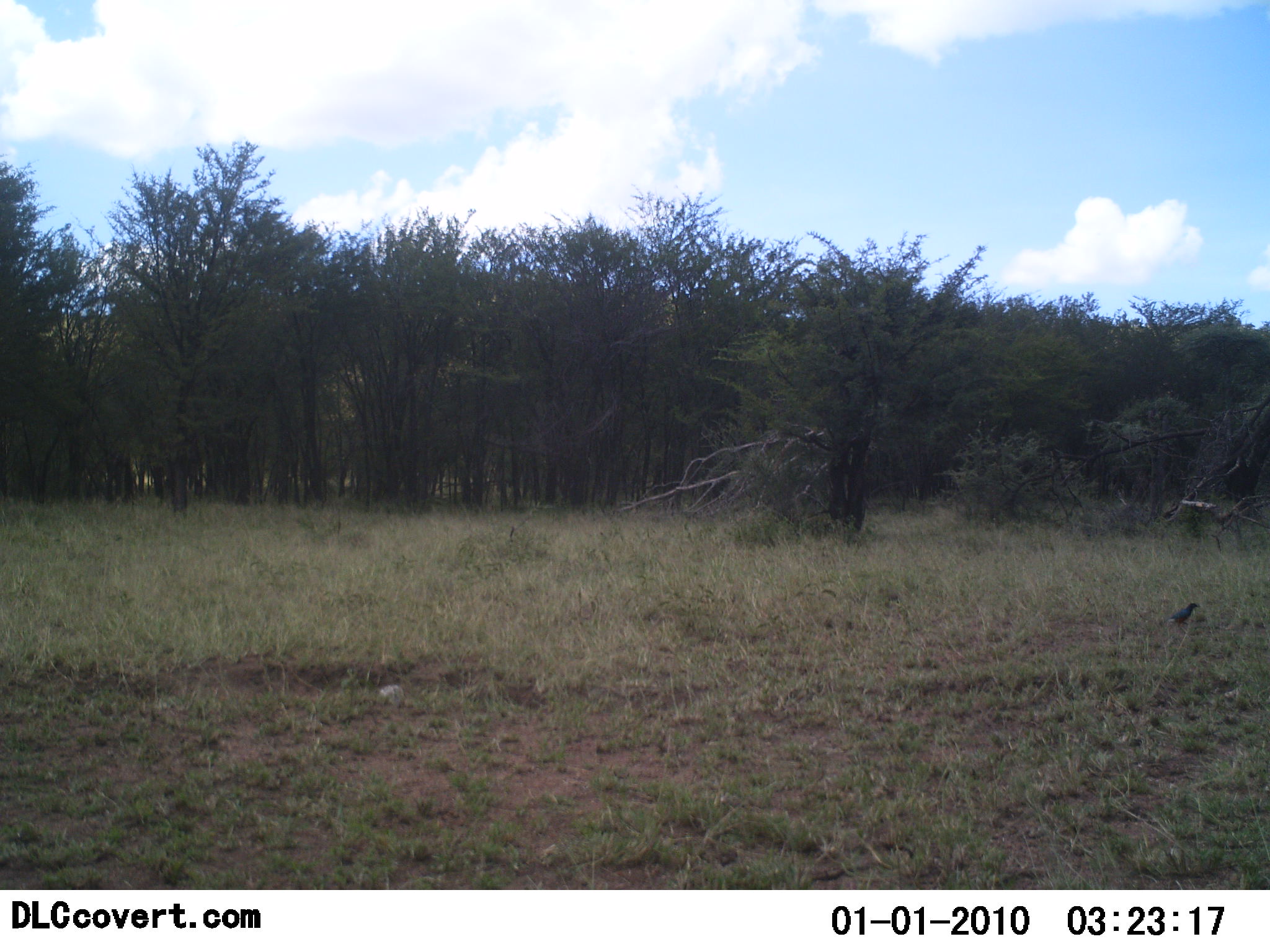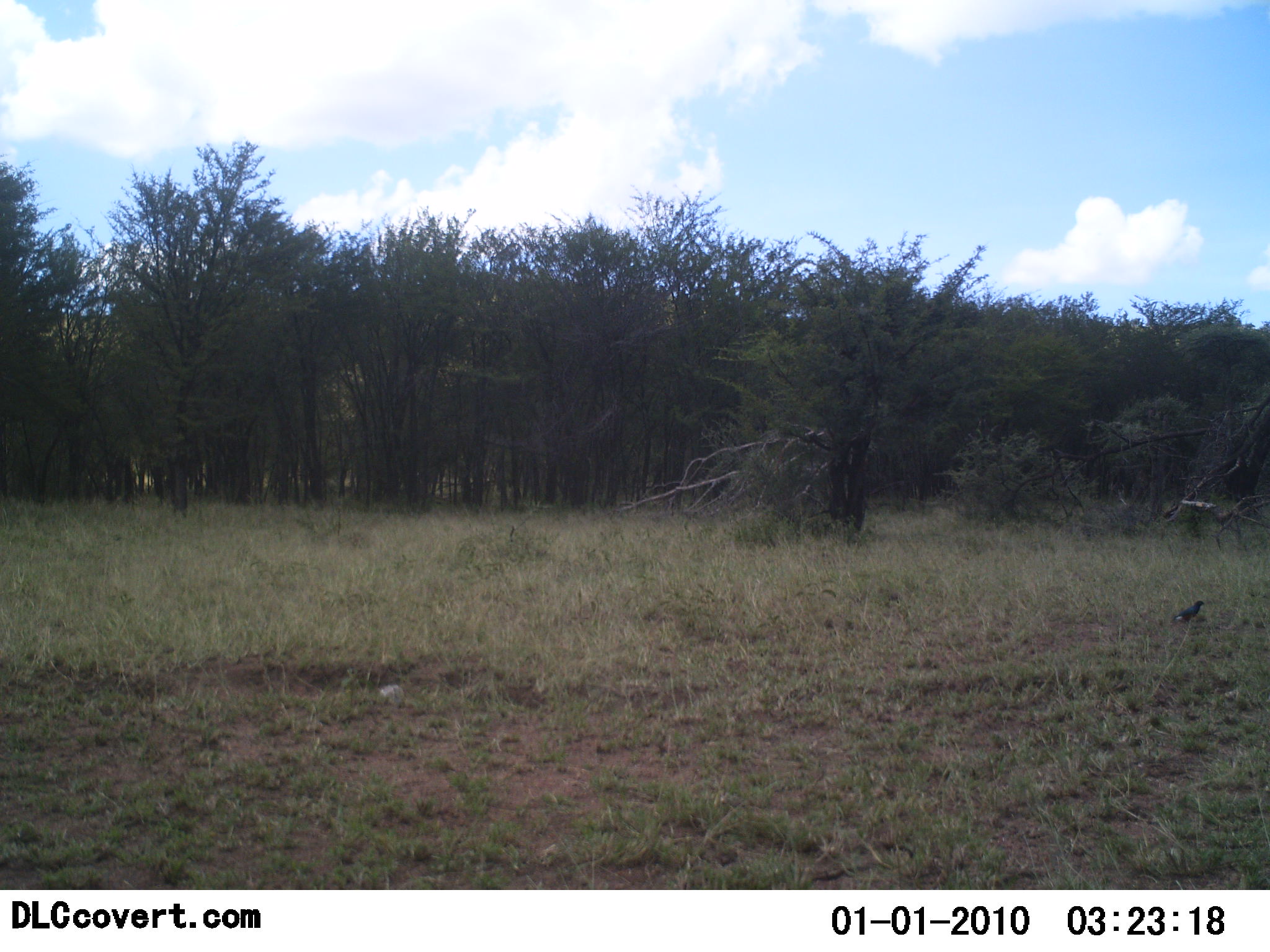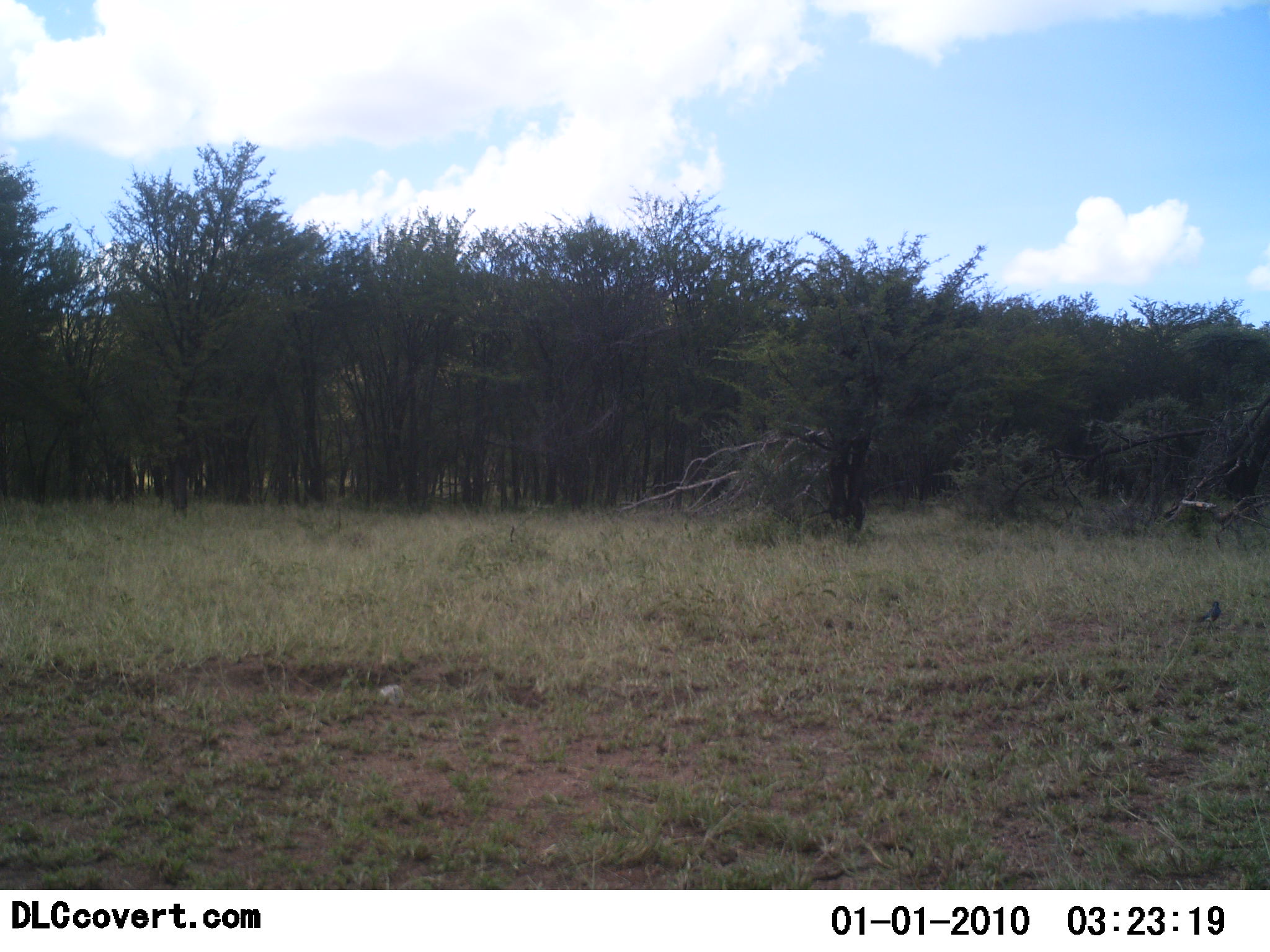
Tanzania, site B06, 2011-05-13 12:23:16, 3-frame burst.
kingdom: Animalia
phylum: Chordata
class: Aves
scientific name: Aves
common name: bird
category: otherbird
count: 1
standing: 0%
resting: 0%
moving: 100%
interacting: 0%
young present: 0%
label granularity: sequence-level